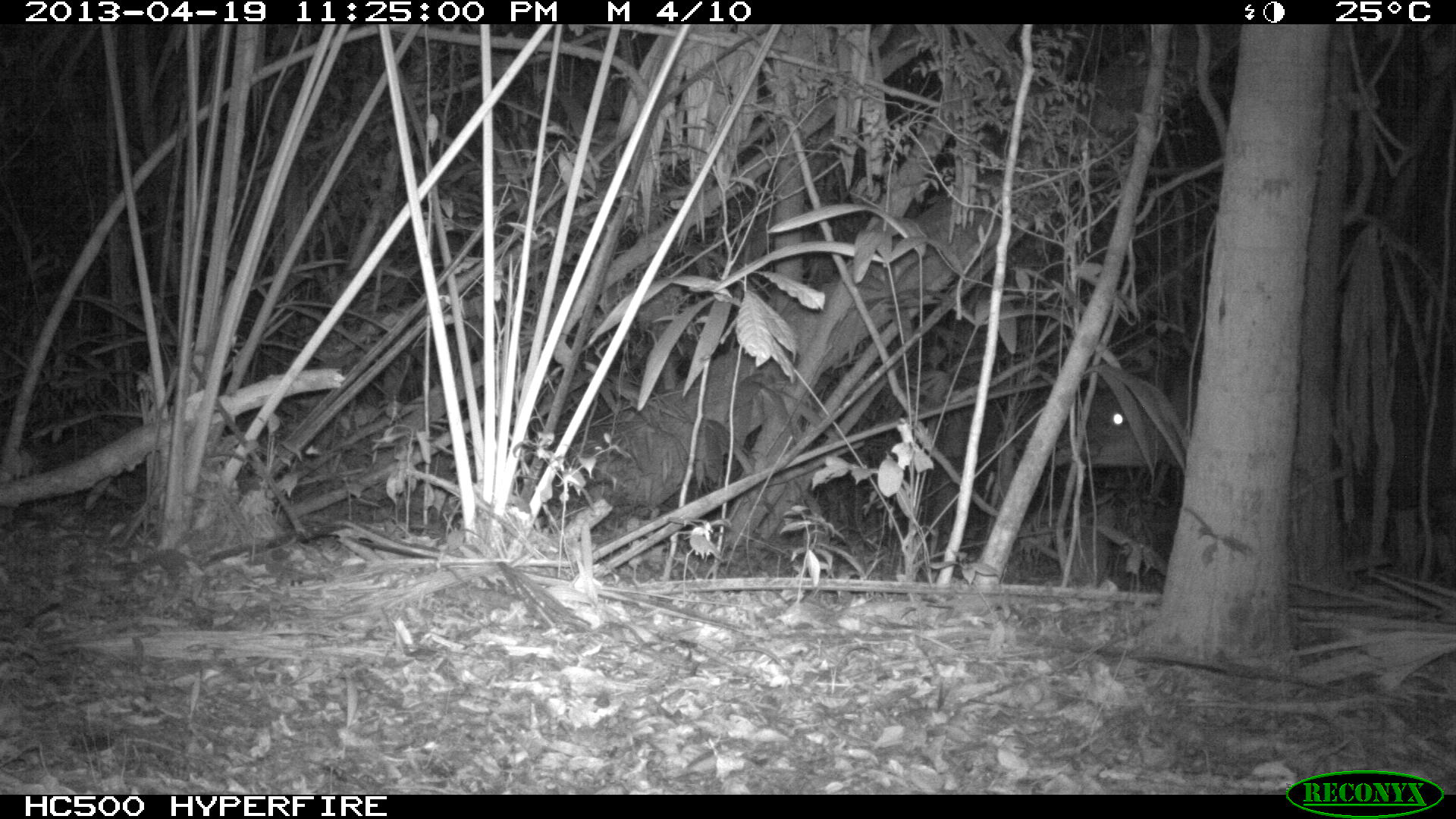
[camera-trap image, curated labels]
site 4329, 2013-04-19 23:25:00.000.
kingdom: Animalia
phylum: Chordata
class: Mammalia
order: Perissodactyla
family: Tapiridae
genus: Tapirus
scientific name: Tapirus bairdii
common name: baird's tapir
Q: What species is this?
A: Tapirus bairdii (baird's tapir).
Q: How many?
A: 1.